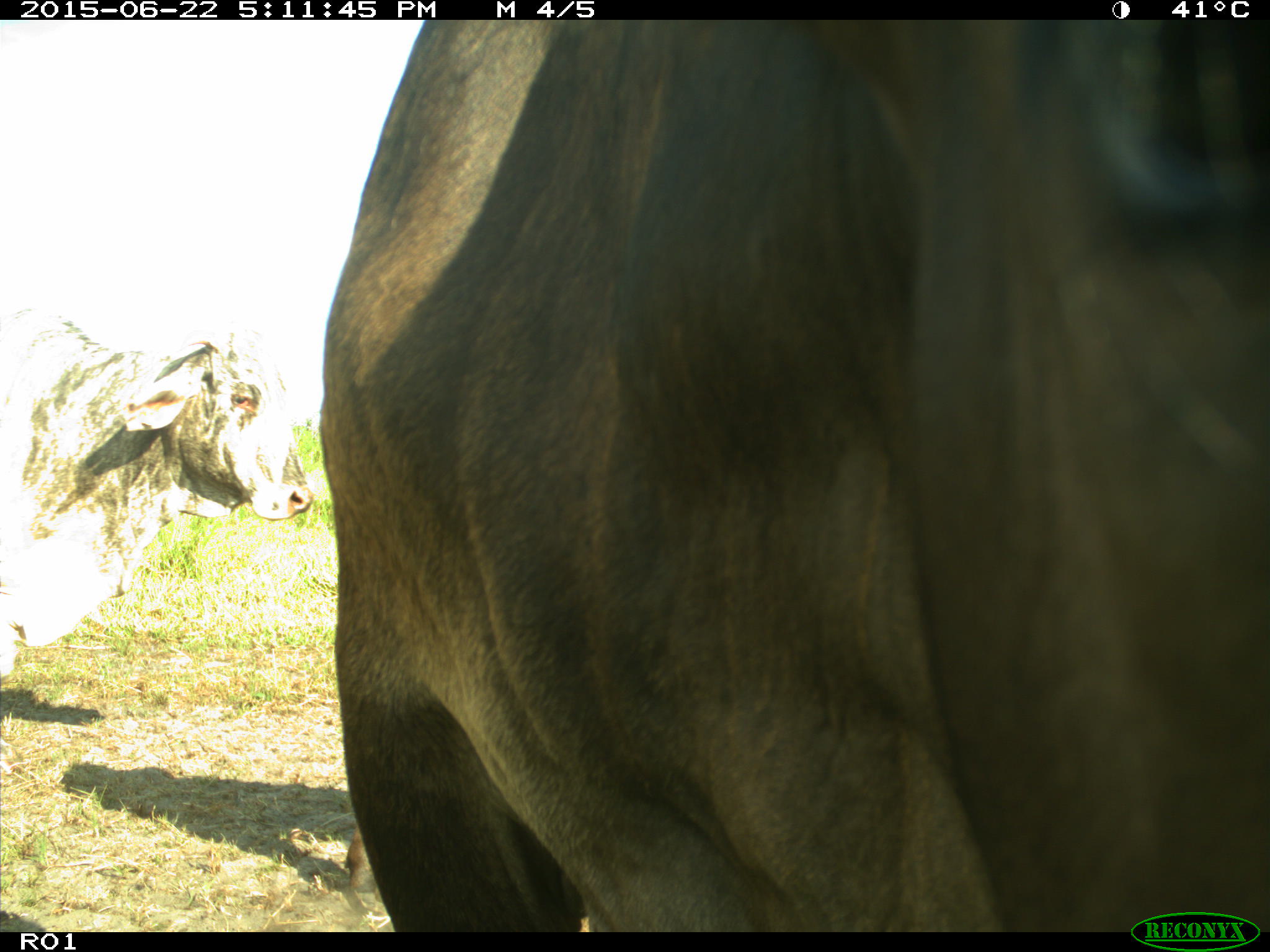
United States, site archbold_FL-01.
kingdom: Animalia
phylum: Chordata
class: Mammalia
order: Artiodactyla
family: Bovidae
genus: Bos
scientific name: Bos taurus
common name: domestic cow